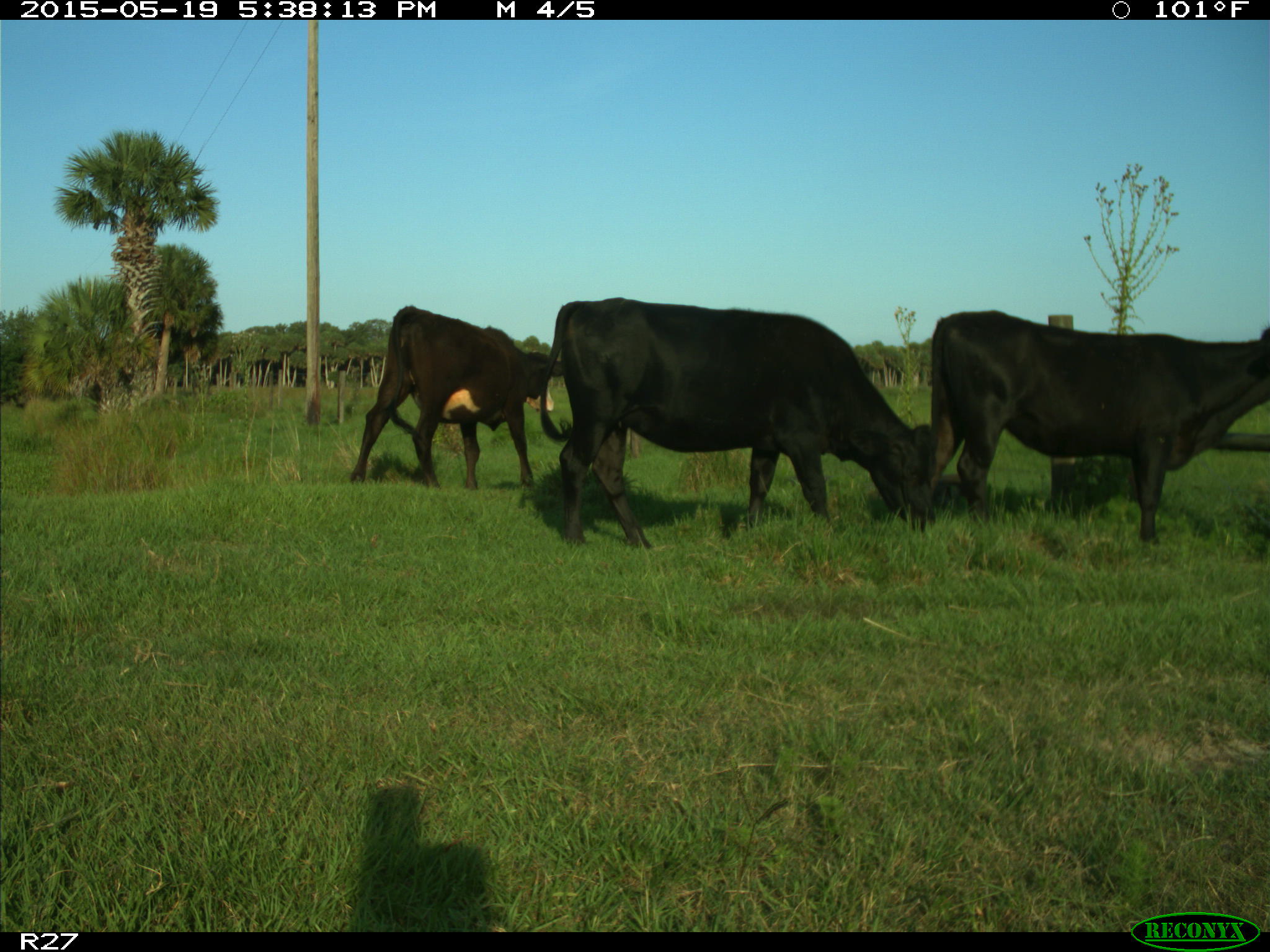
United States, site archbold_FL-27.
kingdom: Animalia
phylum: Chordata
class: Mammalia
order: Artiodactyla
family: Bovidae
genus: Bos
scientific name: Bos taurus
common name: domestic cow